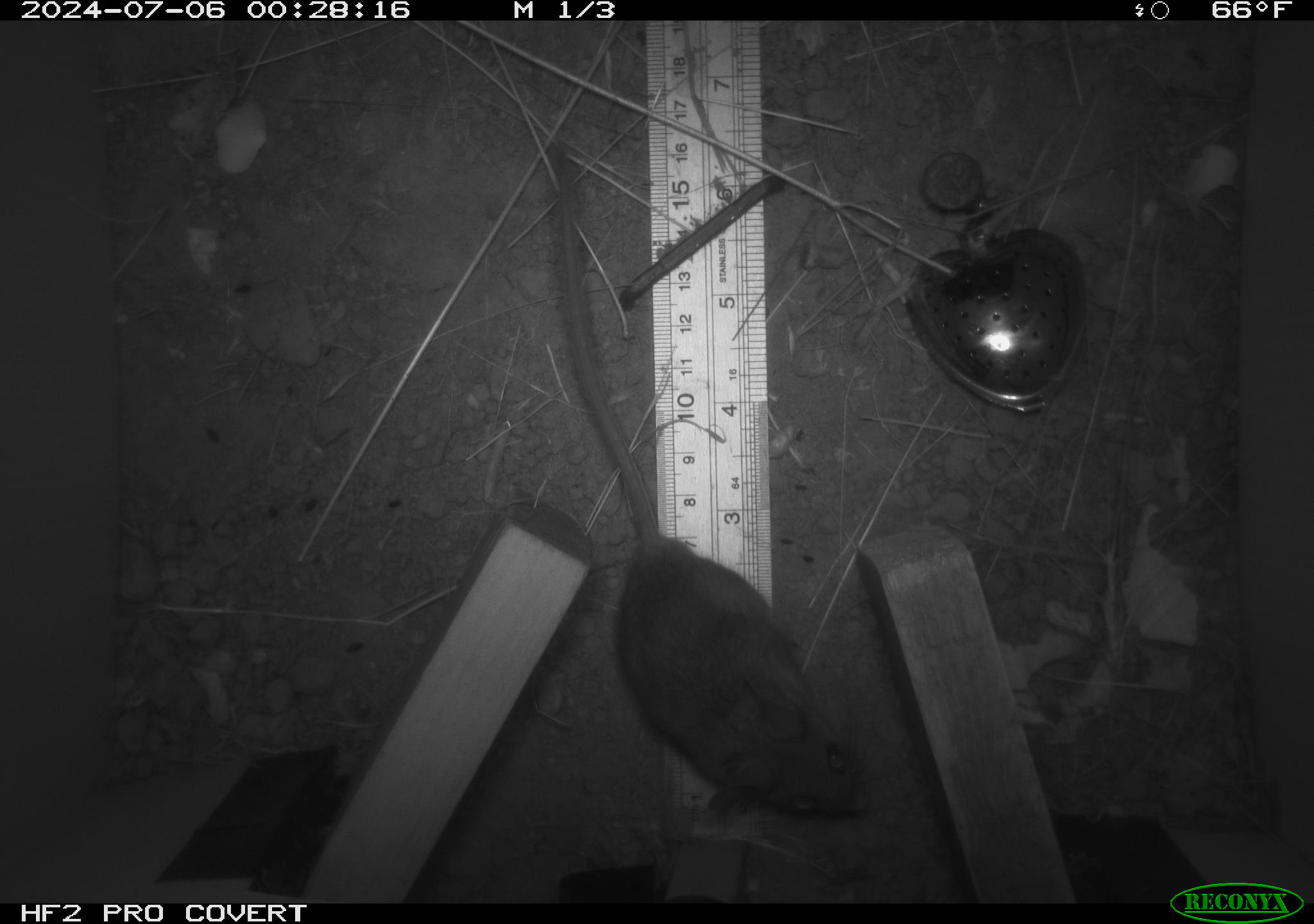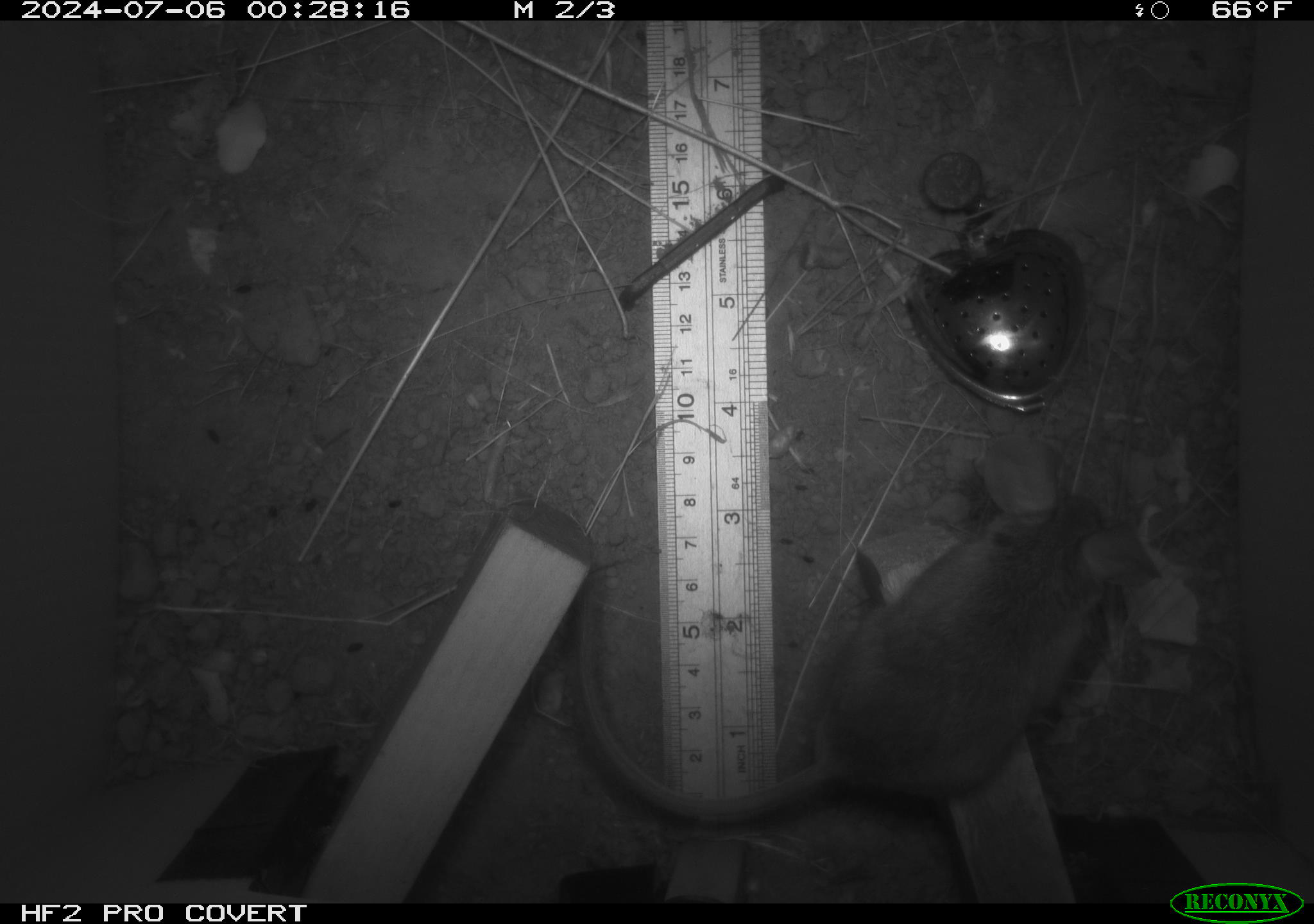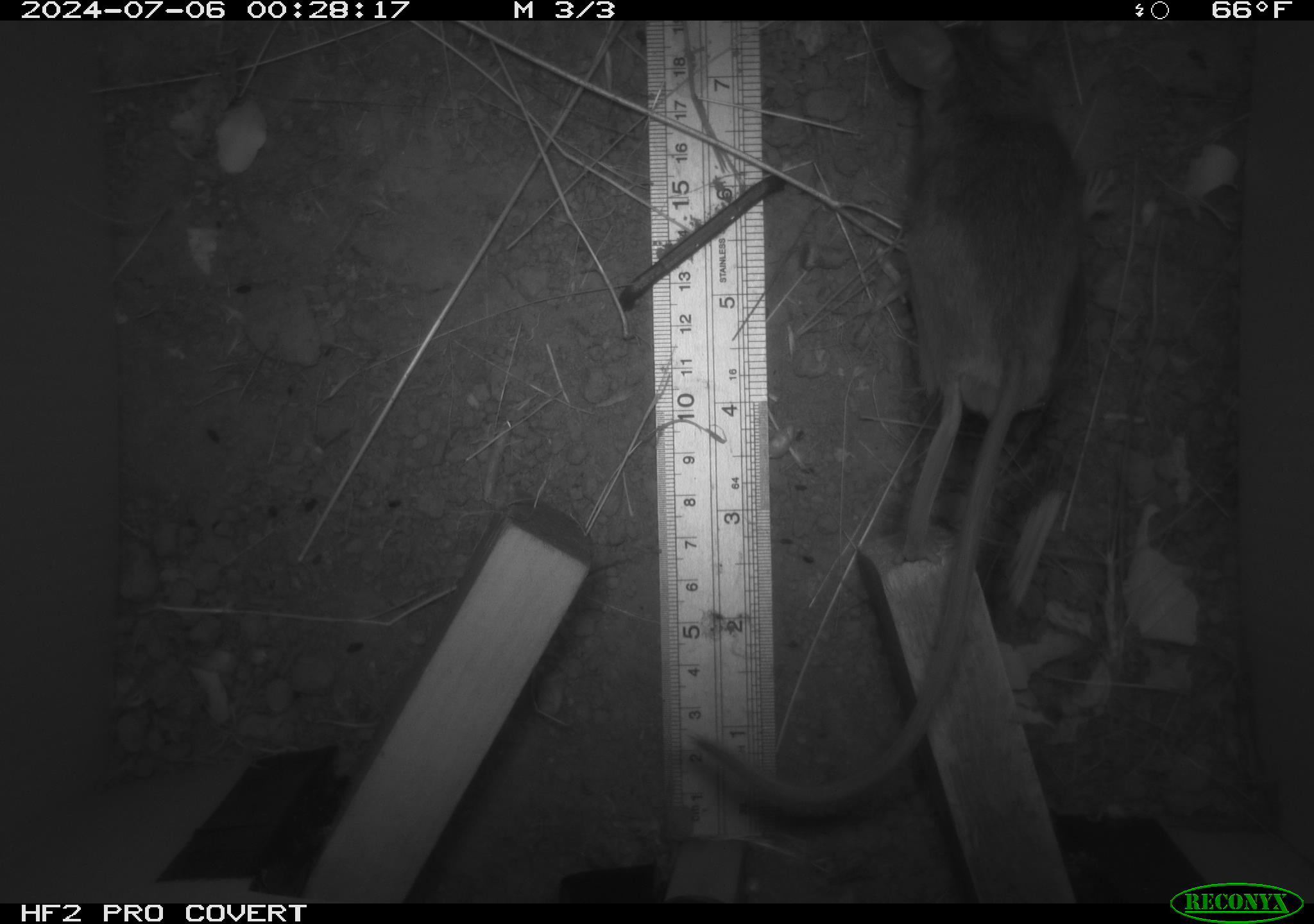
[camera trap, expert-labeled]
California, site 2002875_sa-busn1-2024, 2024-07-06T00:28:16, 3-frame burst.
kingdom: Animalia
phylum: Chordata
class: Mammalia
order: Rodentia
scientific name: Rodentia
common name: rodent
Rodent (Rodentia).